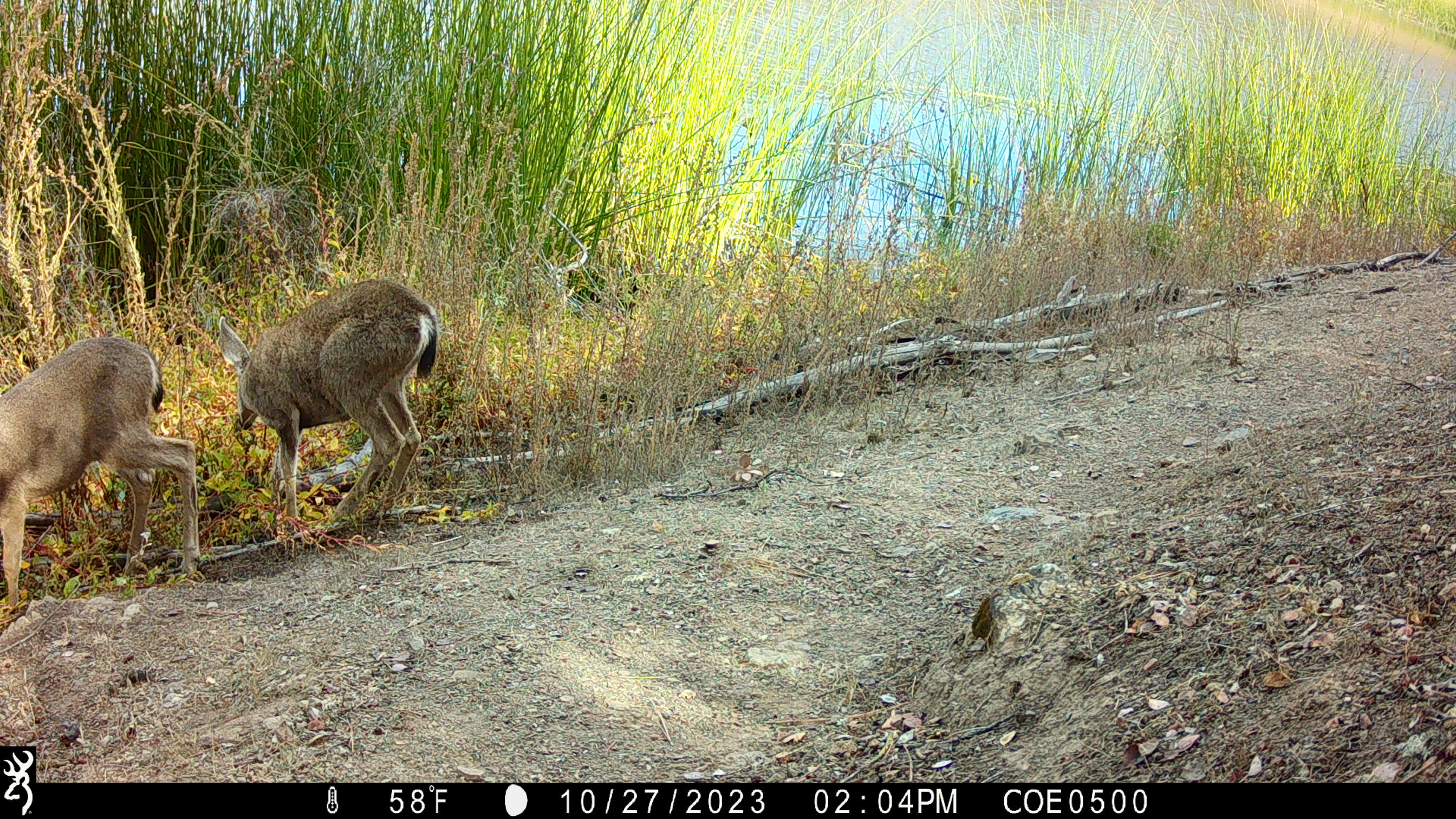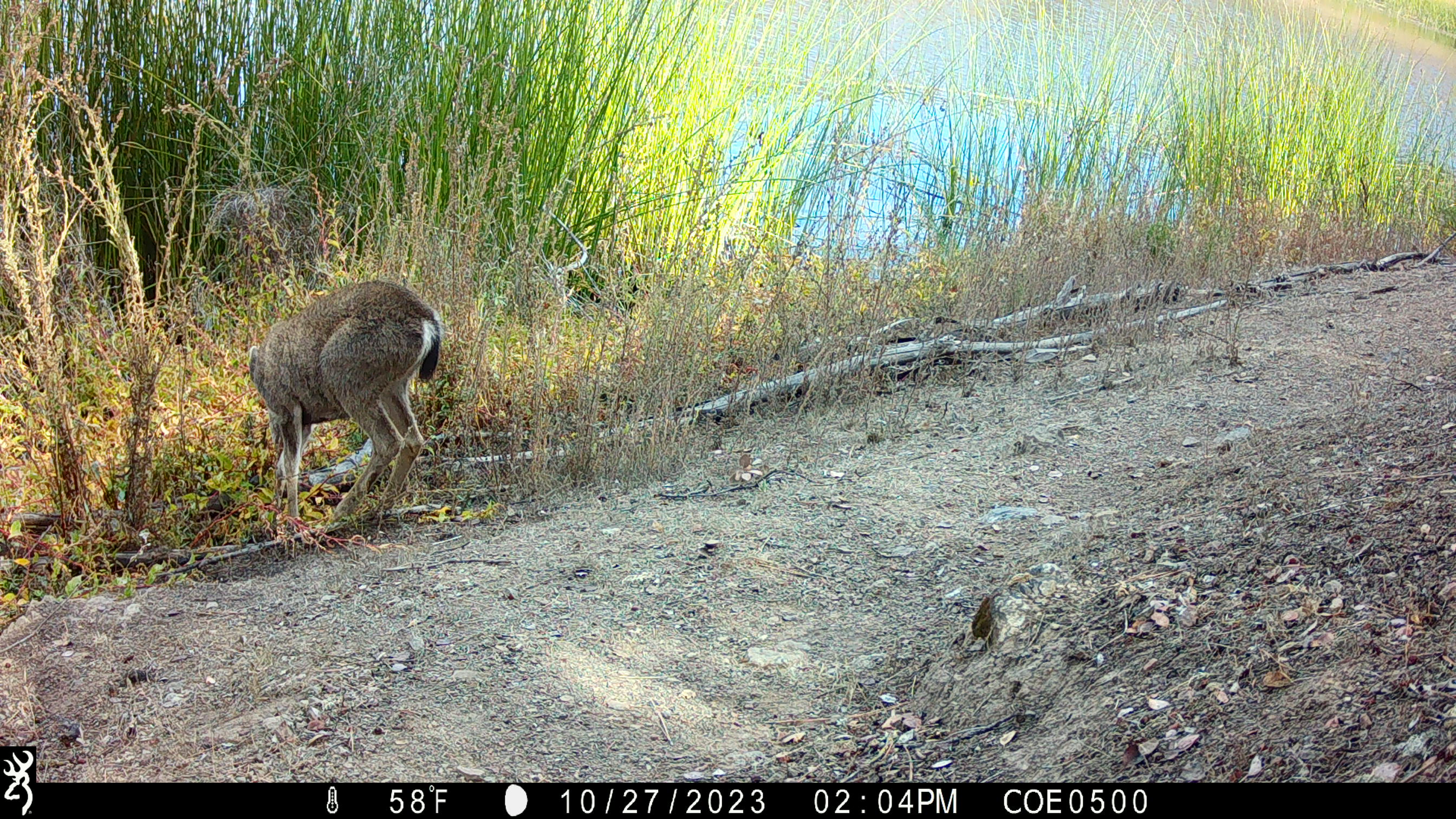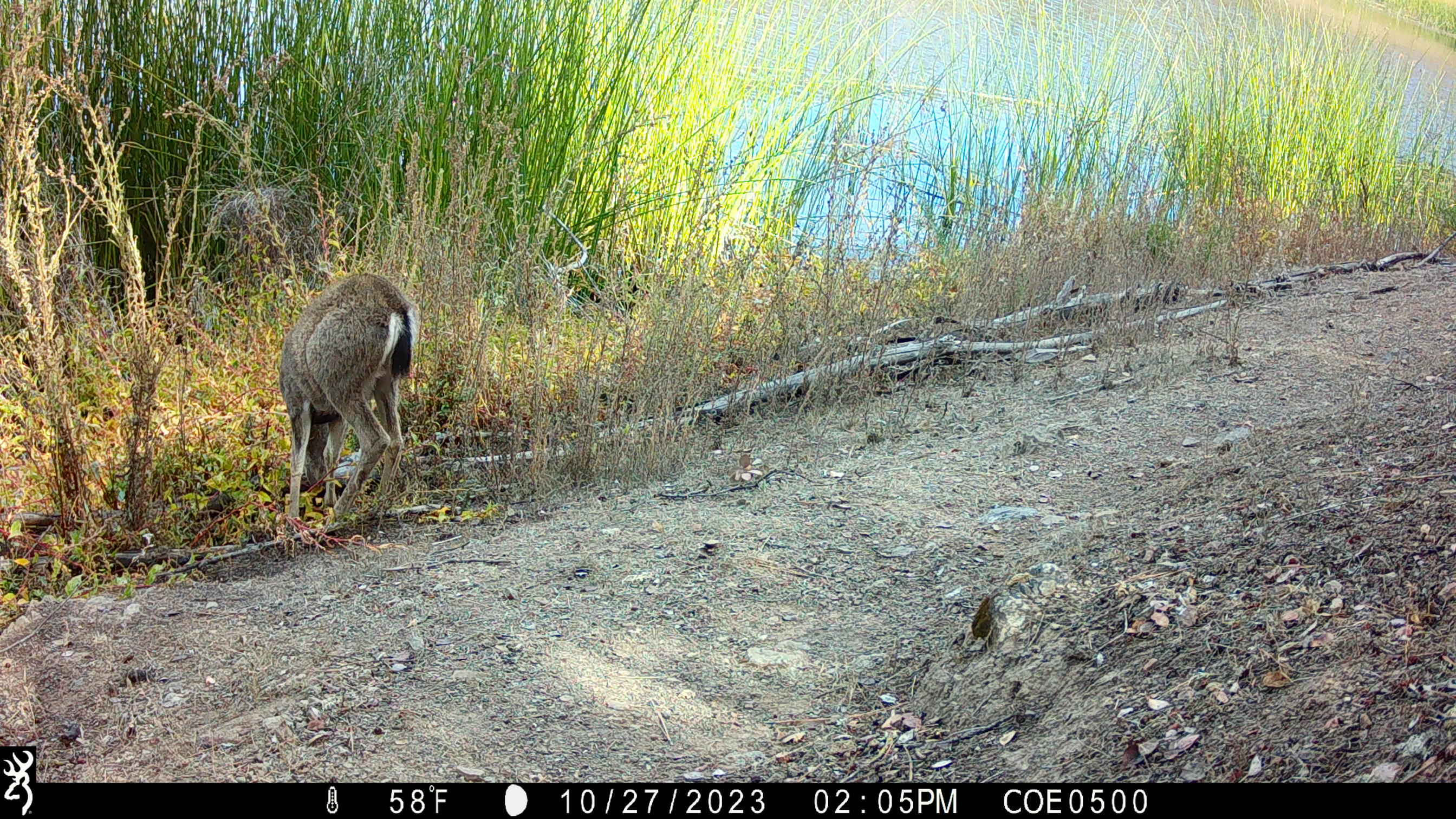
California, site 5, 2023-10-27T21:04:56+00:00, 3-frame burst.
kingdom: Animalia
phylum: Chordata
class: Mammalia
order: Artiodactyla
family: Cervidae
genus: Odocoileus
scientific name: Odocoileus hemionus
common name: mule deer